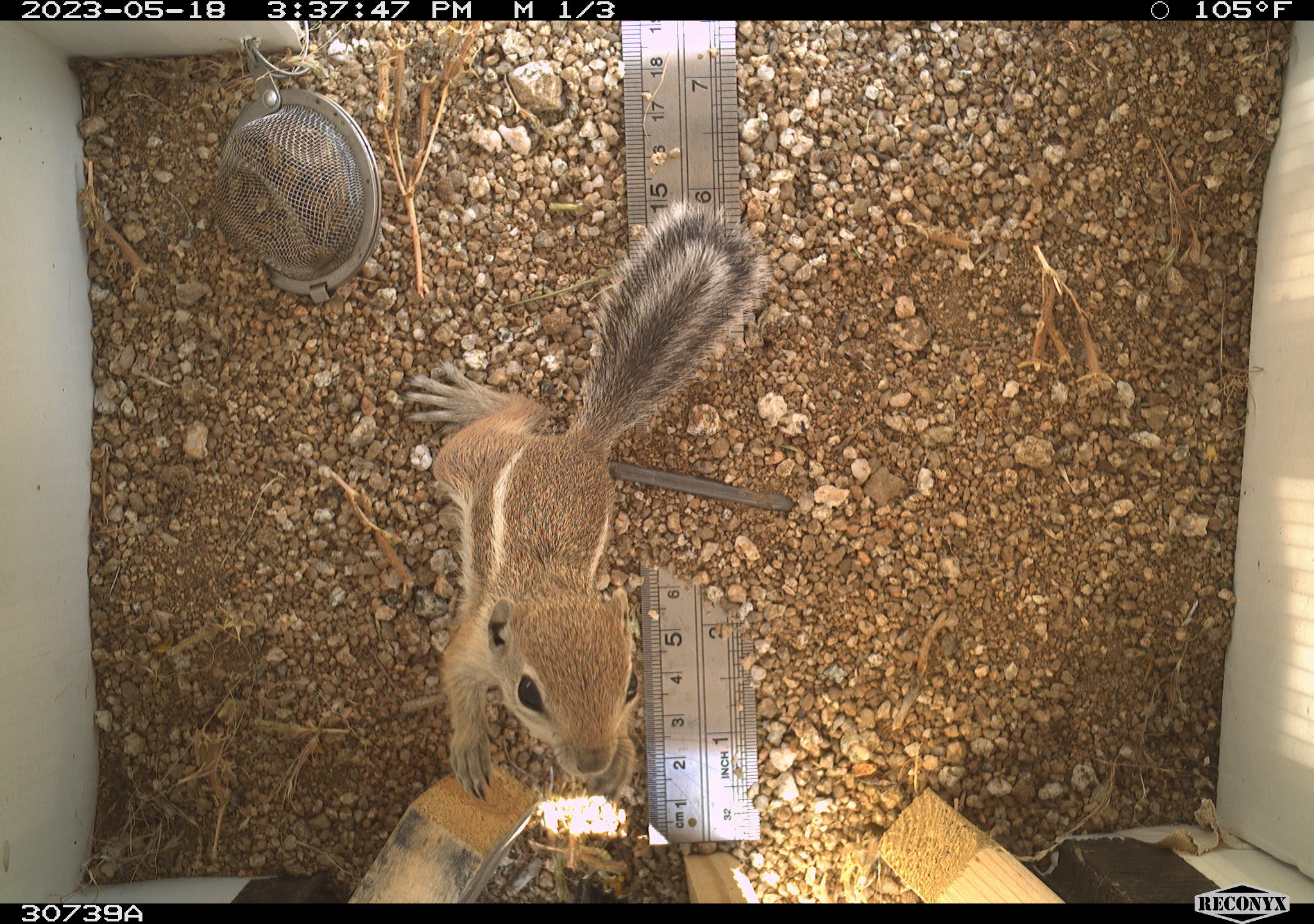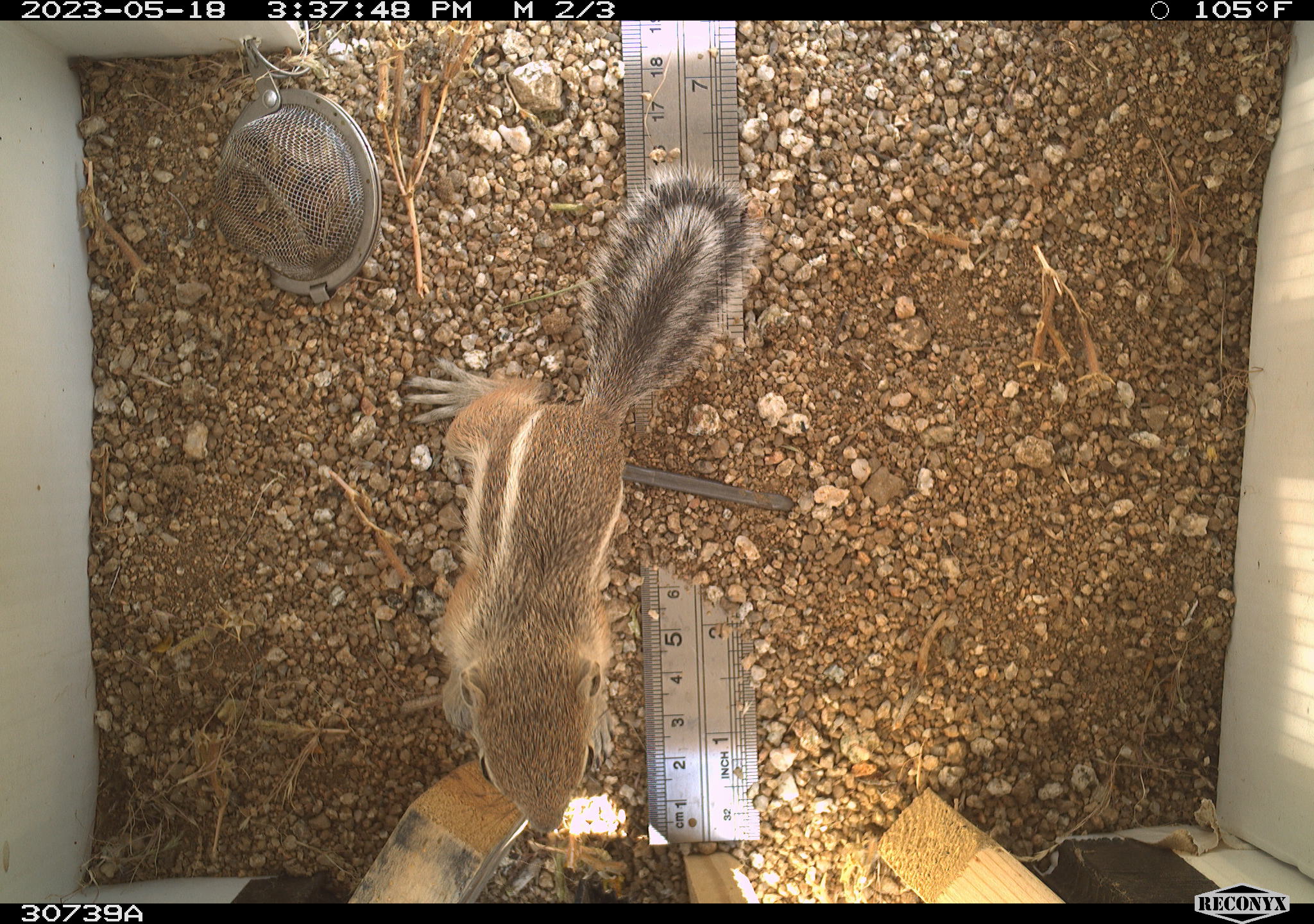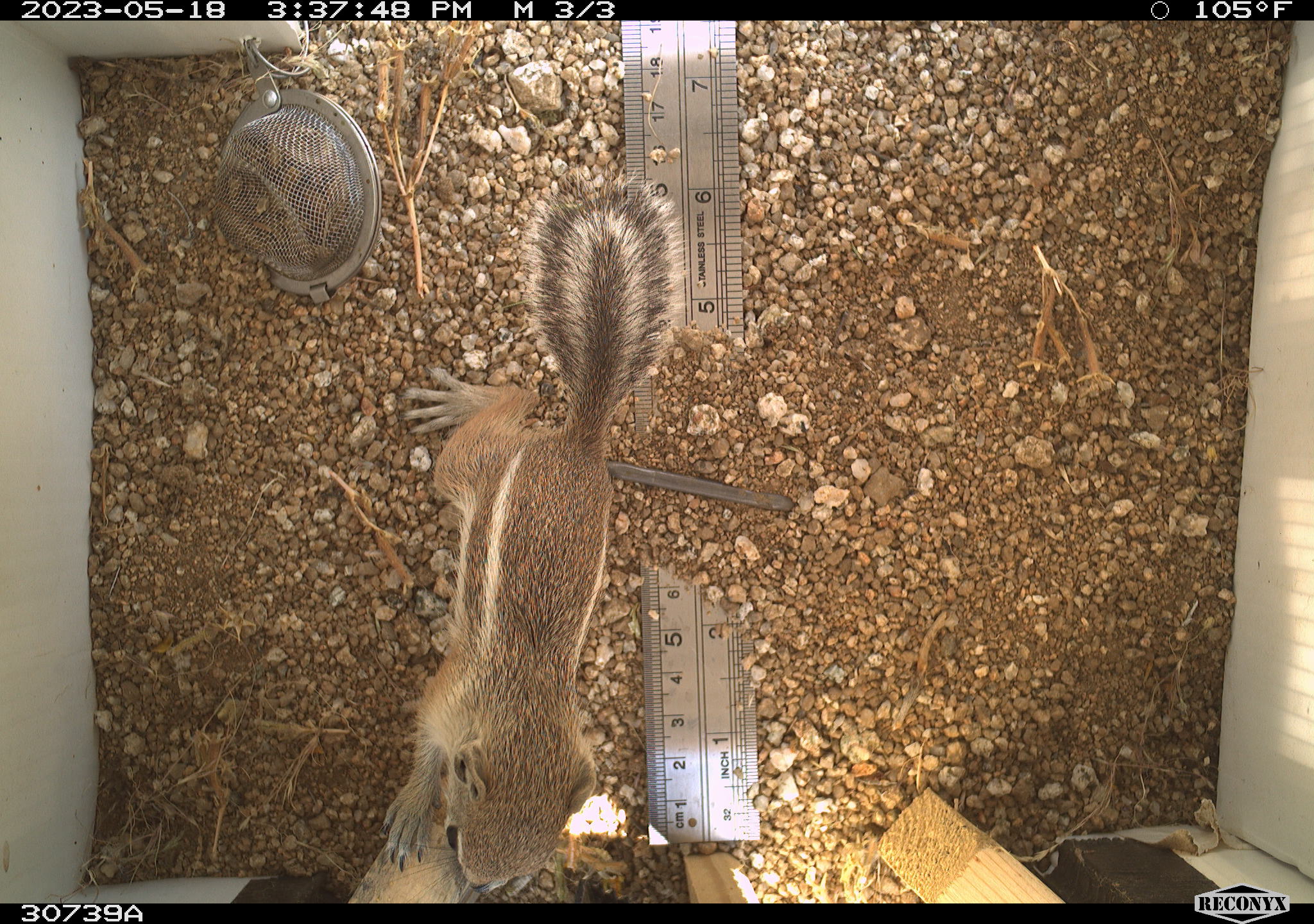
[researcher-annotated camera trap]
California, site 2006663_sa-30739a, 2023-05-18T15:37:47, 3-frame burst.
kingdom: Animalia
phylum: Chordata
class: Mammalia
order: Rodentia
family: Sciuridae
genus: Ammospermophilus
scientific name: Ammospermophilus leucurus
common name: white-tailed antelope squirrel